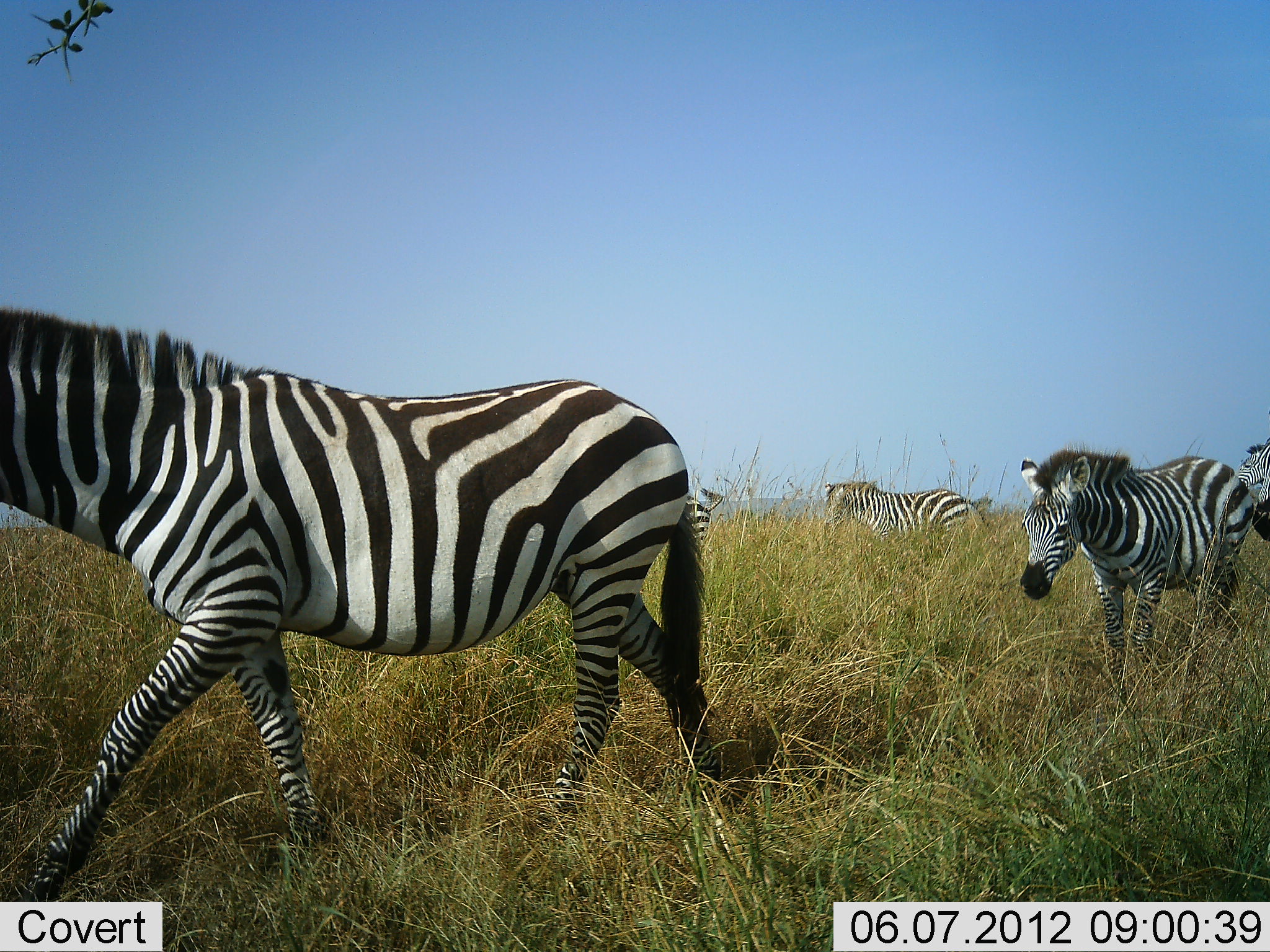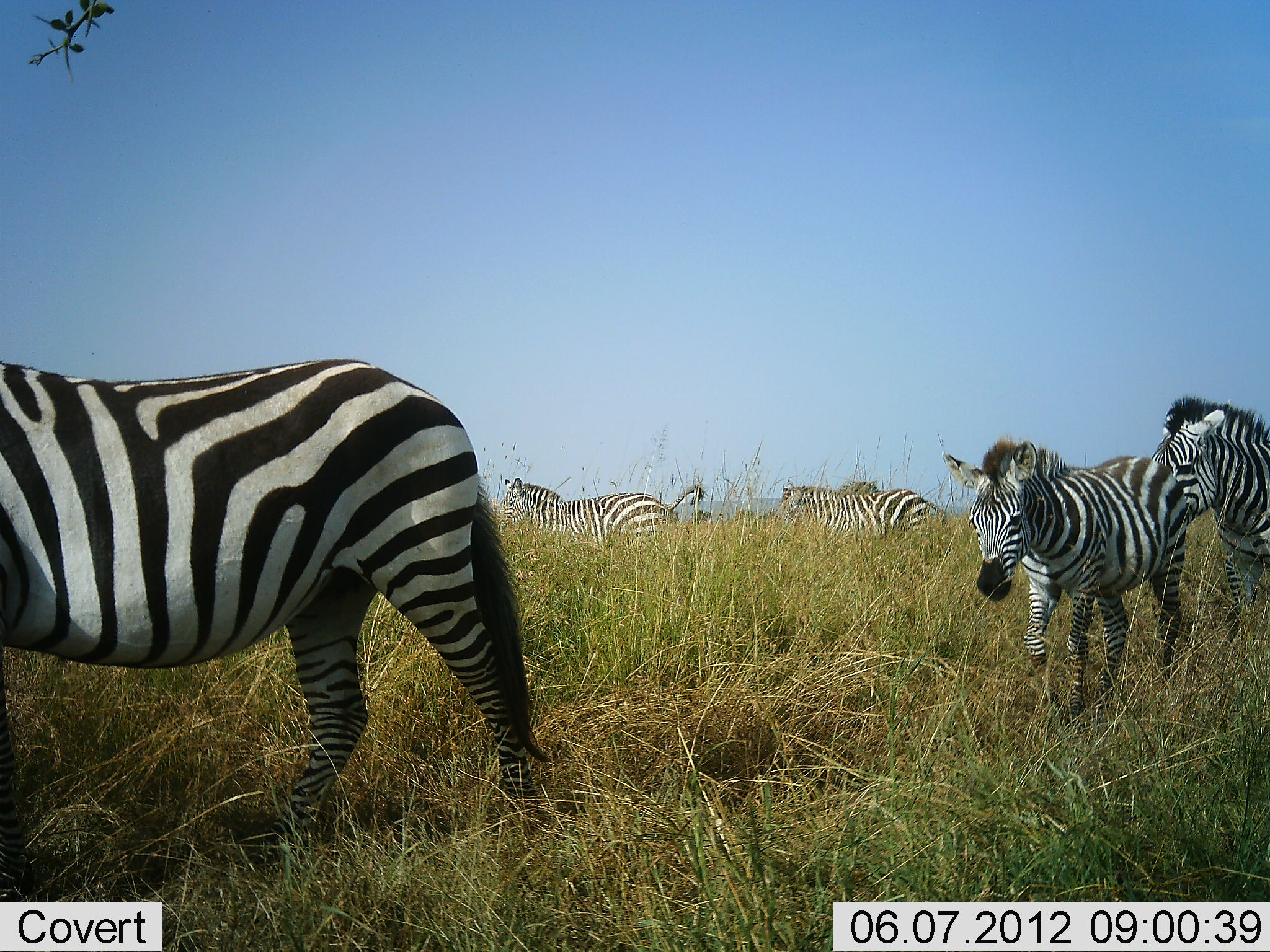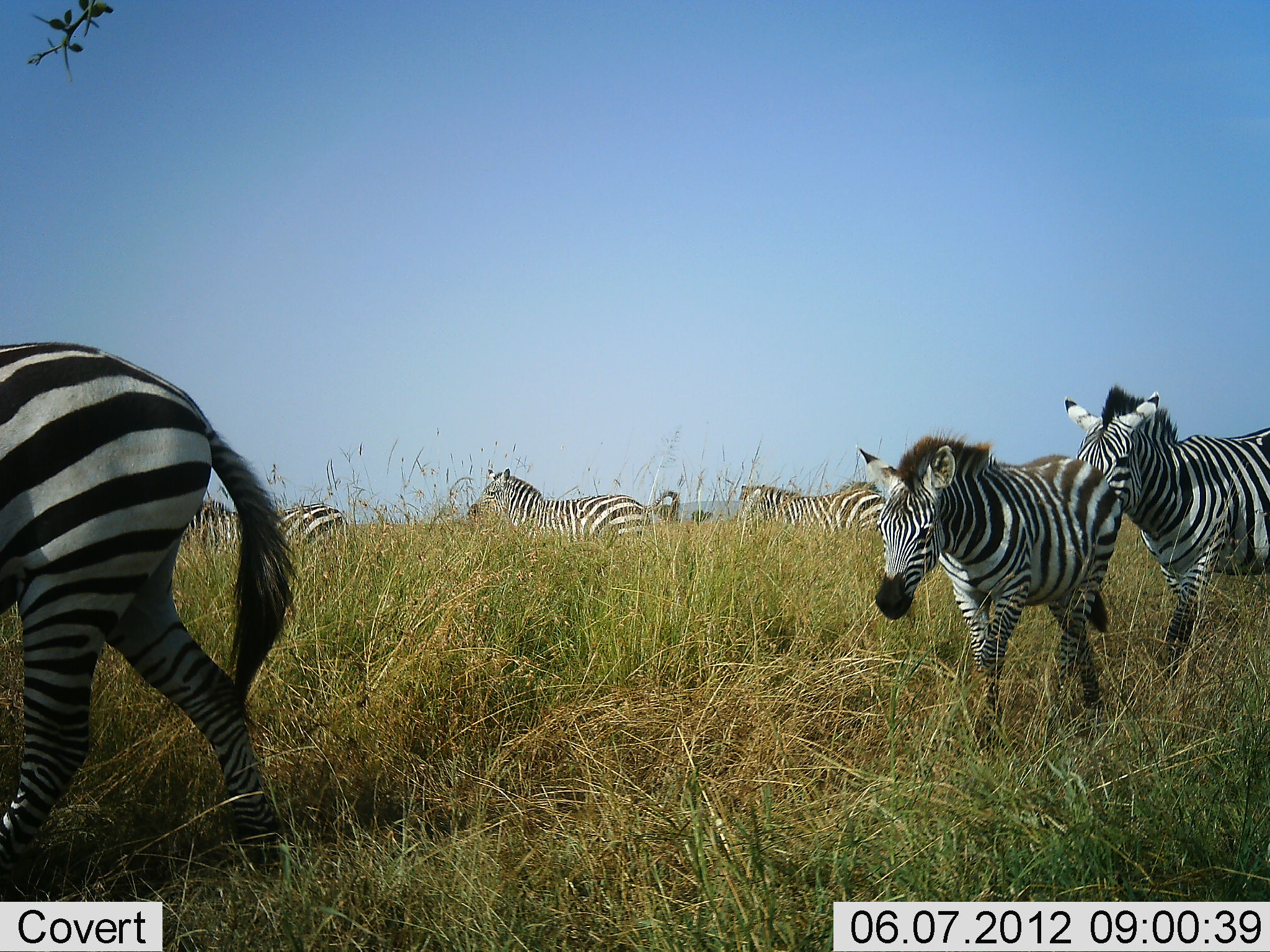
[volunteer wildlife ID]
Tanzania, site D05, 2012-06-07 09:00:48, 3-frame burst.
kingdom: Animalia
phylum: Chordata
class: Mammalia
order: Perissodactyla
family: Equidae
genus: Equus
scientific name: Equus quagga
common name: plains zebra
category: zebra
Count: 6.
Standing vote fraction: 0%.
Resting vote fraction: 0%.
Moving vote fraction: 100%.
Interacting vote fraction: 0%.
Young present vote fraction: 40%.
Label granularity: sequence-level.